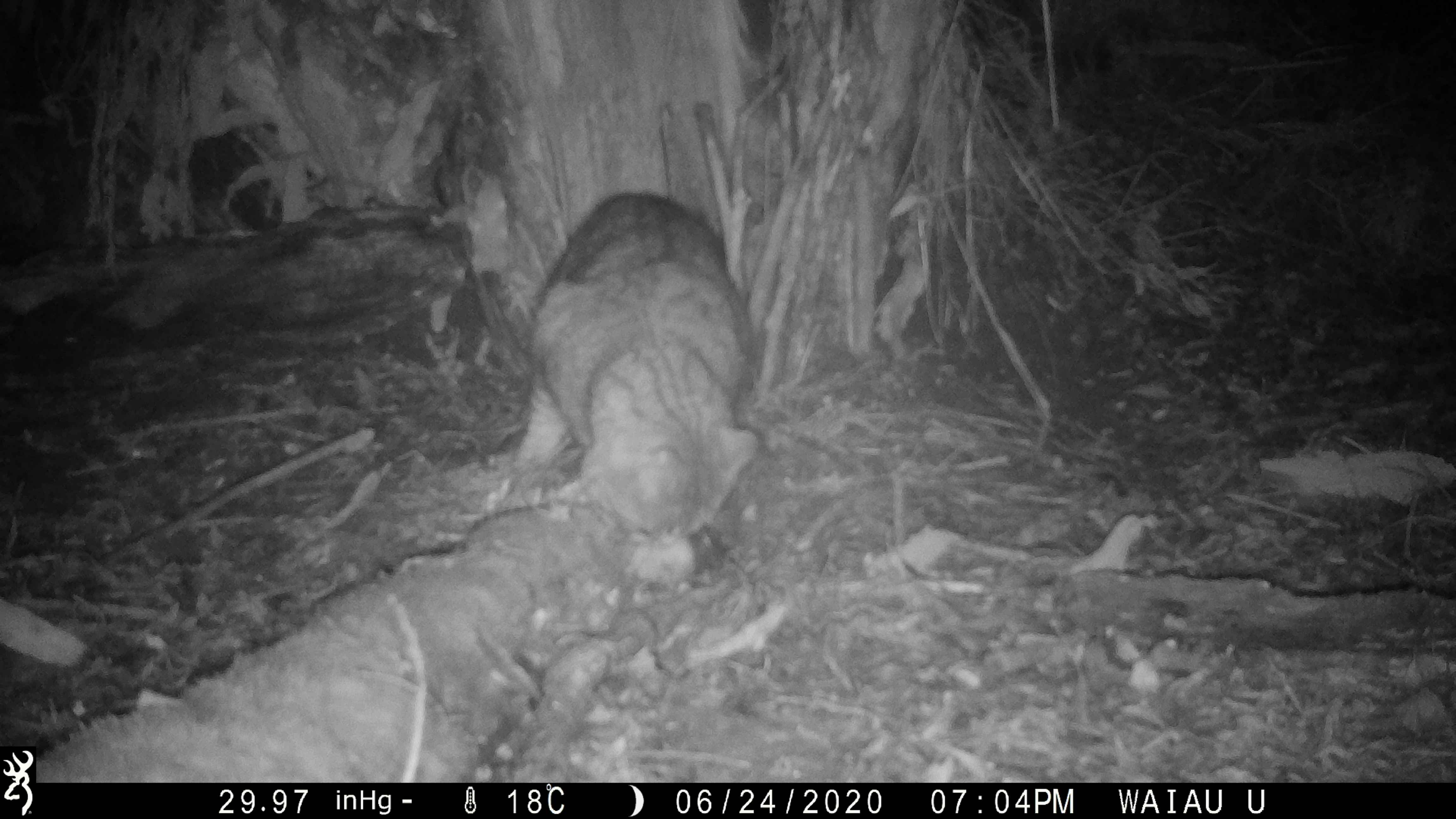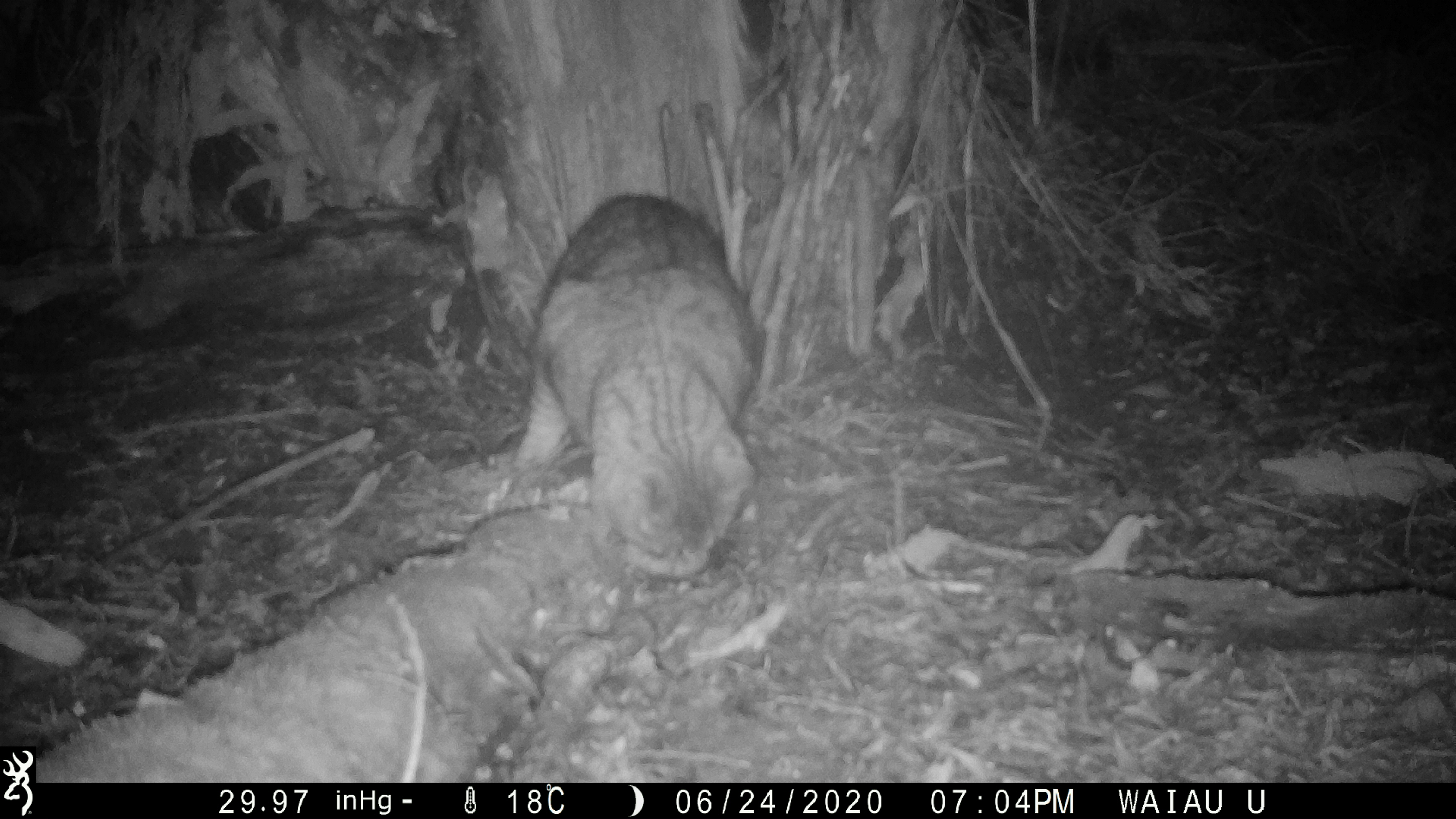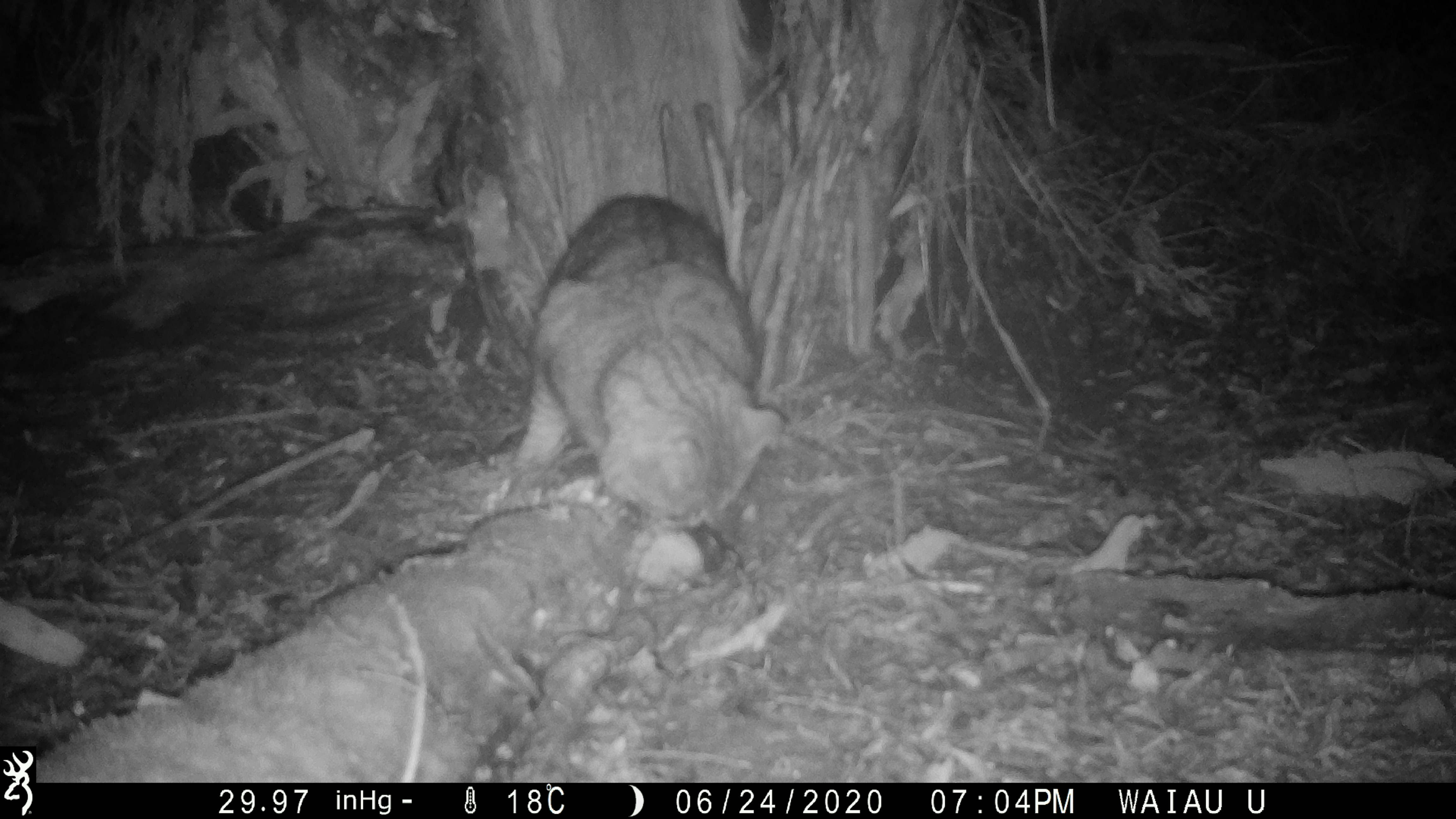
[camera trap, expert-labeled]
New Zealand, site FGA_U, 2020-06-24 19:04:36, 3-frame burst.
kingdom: Animalia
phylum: Chordata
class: Mammalia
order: Carnivora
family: Felidae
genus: Felis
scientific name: Felis catus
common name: domestic cat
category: cat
Cat (domestic cat) (Felis catus).